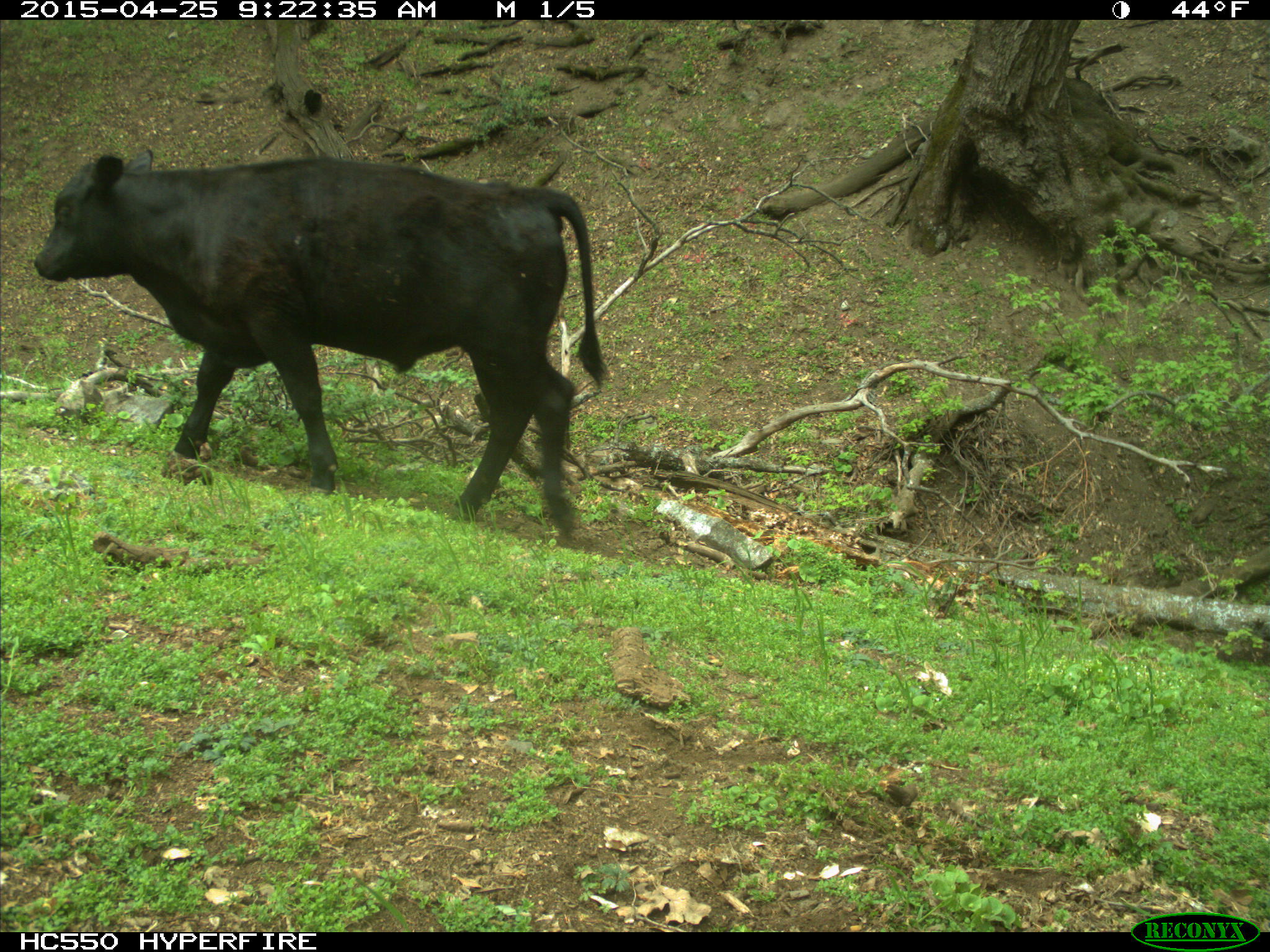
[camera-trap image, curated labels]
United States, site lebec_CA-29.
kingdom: Animalia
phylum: Chordata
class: Mammalia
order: Artiodactyla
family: Bovidae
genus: Bos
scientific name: Bos taurus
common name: domestic cow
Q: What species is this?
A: Bos taurus (domestic cow).